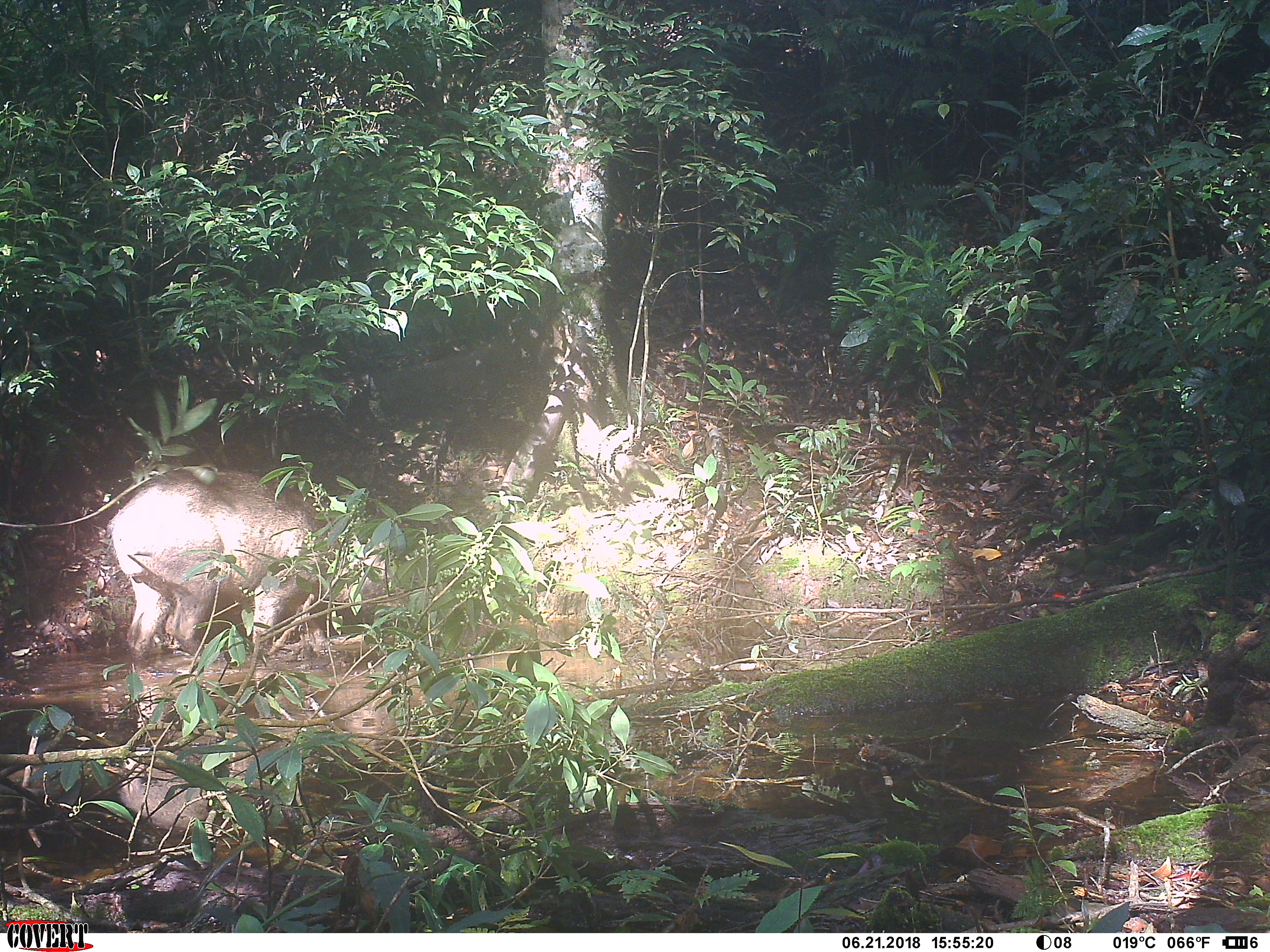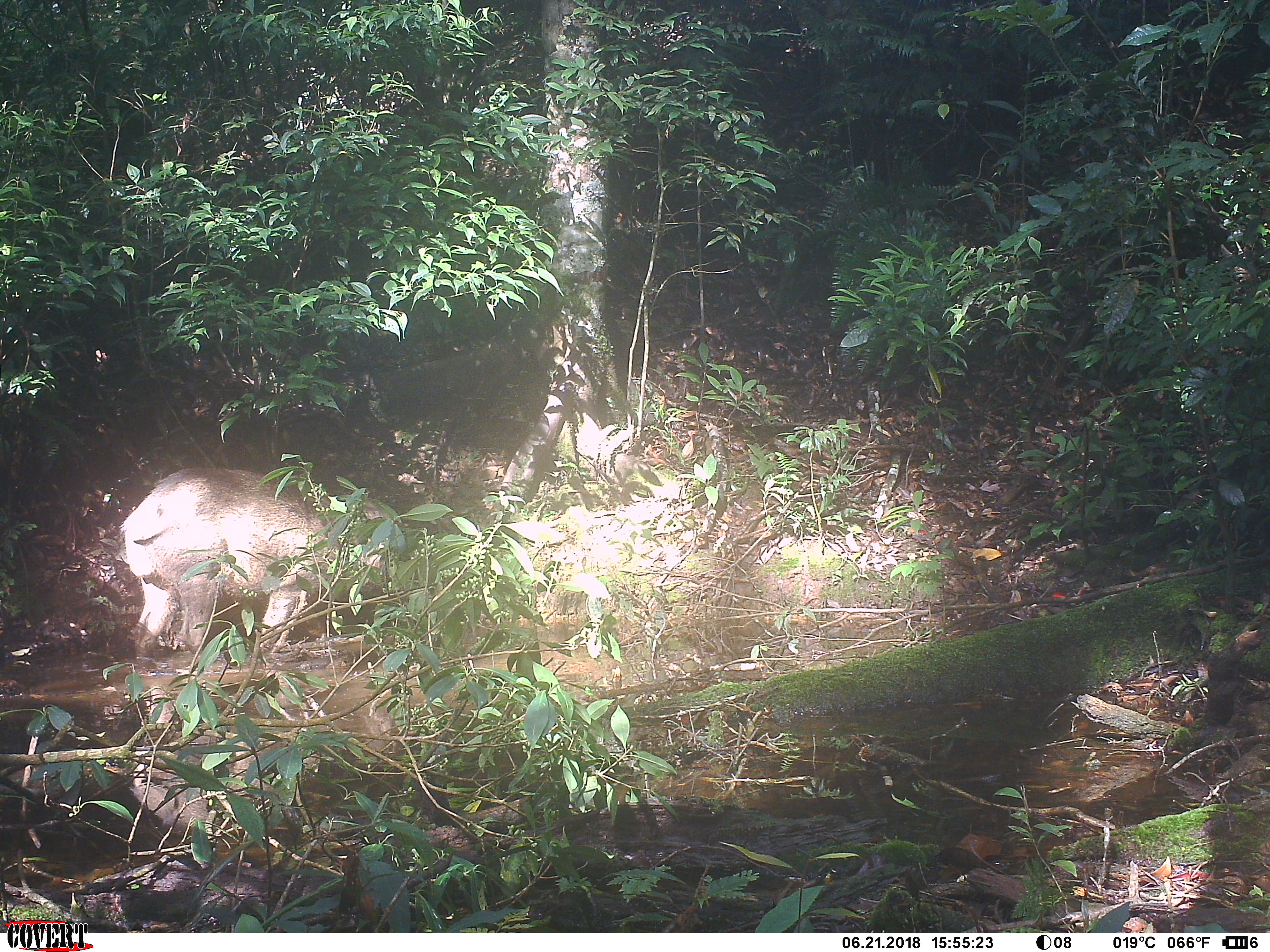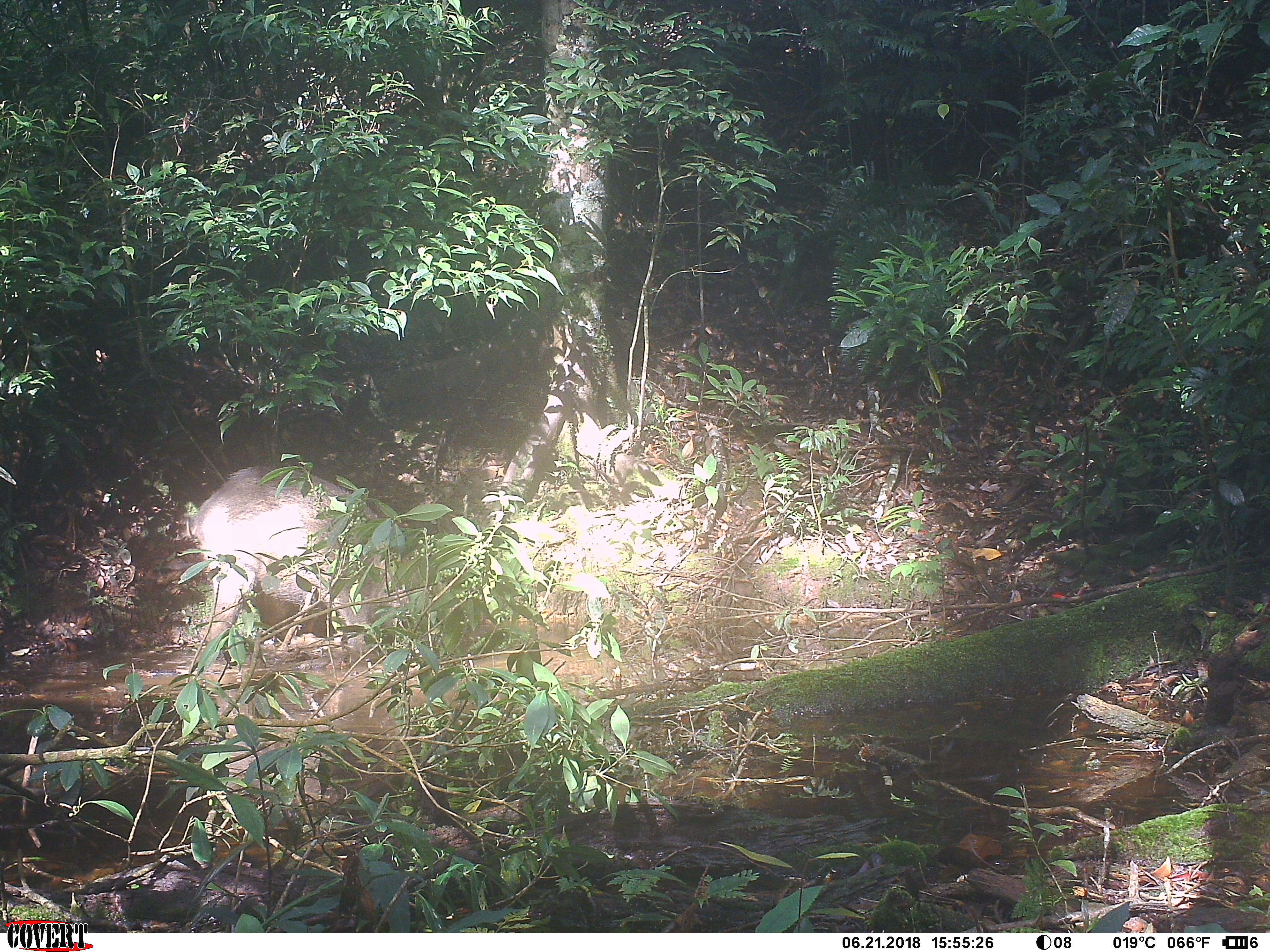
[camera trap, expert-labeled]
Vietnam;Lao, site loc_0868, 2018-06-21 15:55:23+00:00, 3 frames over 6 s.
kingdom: Animalia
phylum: Chordata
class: Mammalia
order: Artiodactyla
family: Suidae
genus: Sus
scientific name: Sus scrofa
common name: eurasian wild pig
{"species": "eurasian wild pig (Sus scrofa)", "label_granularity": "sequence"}